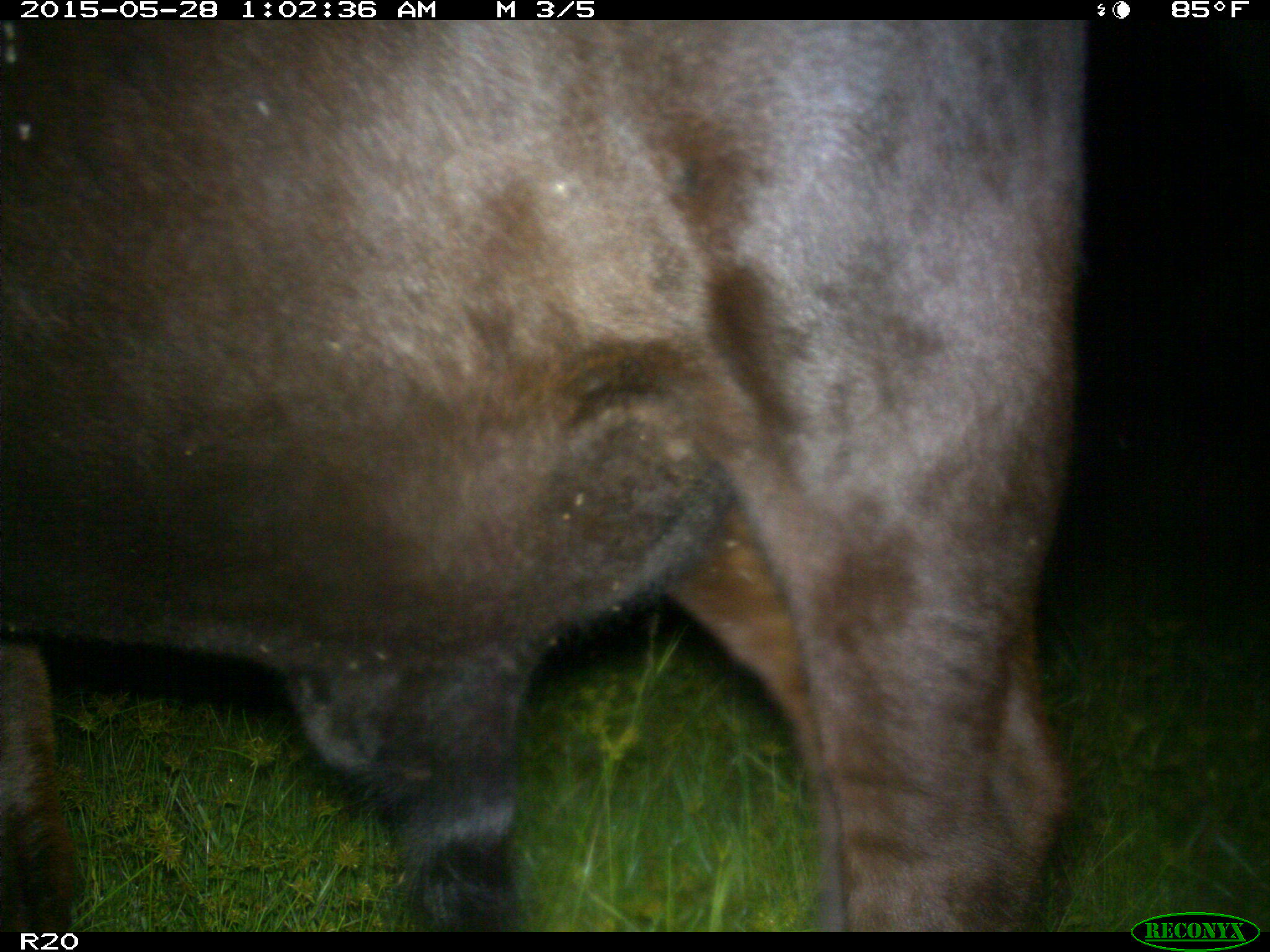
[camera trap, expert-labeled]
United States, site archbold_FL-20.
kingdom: Animalia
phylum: Chordata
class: Mammalia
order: Artiodactyla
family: Bovidae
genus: Bos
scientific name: Bos taurus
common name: domestic cow